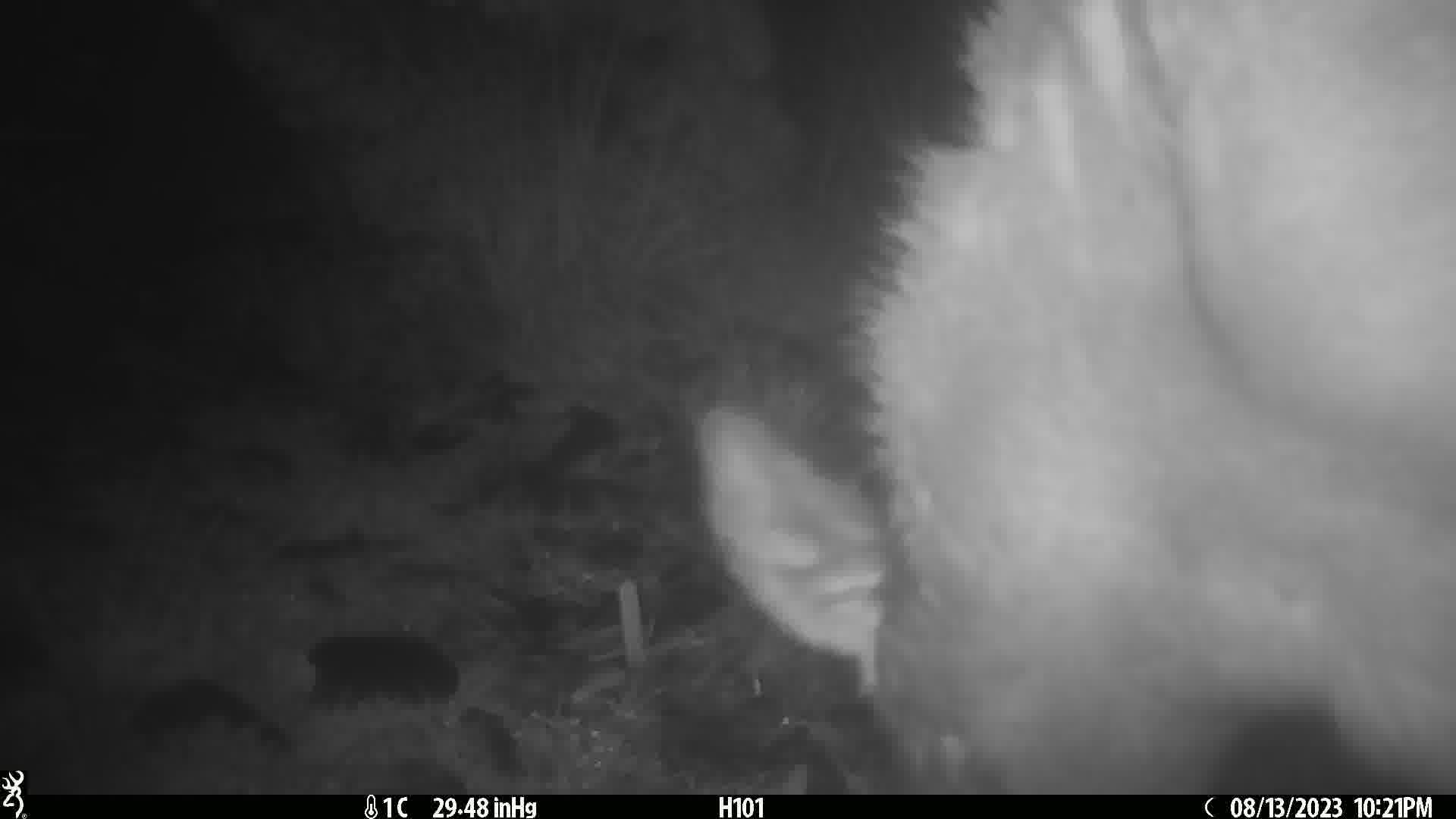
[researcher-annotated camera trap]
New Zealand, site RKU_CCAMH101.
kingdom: Animalia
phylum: Chordata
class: Mammalia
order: Artiodactyla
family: Cervidae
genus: Odocoileus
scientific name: Odocoileus virginianus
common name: white-tailed deer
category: white tailed deer